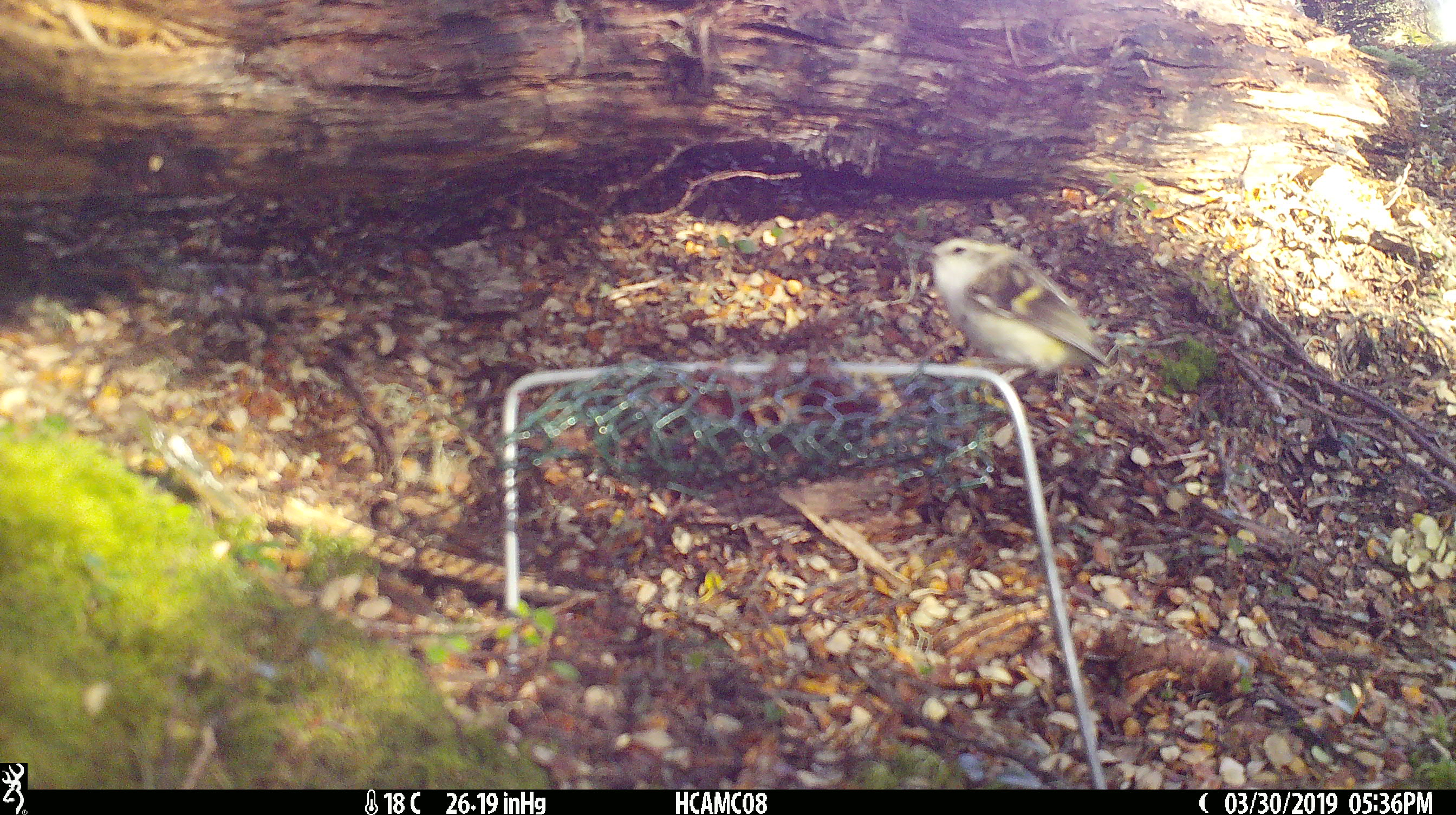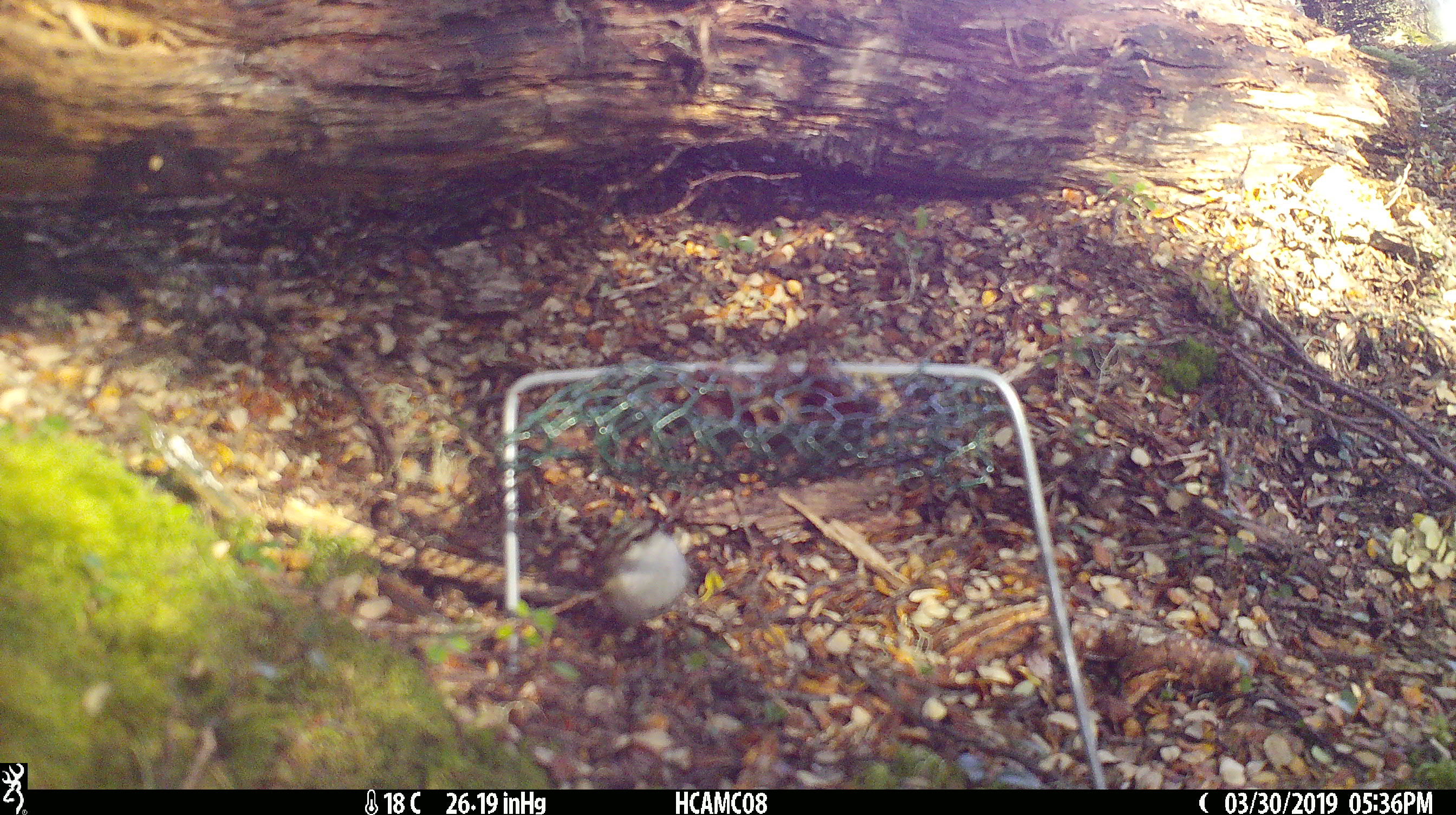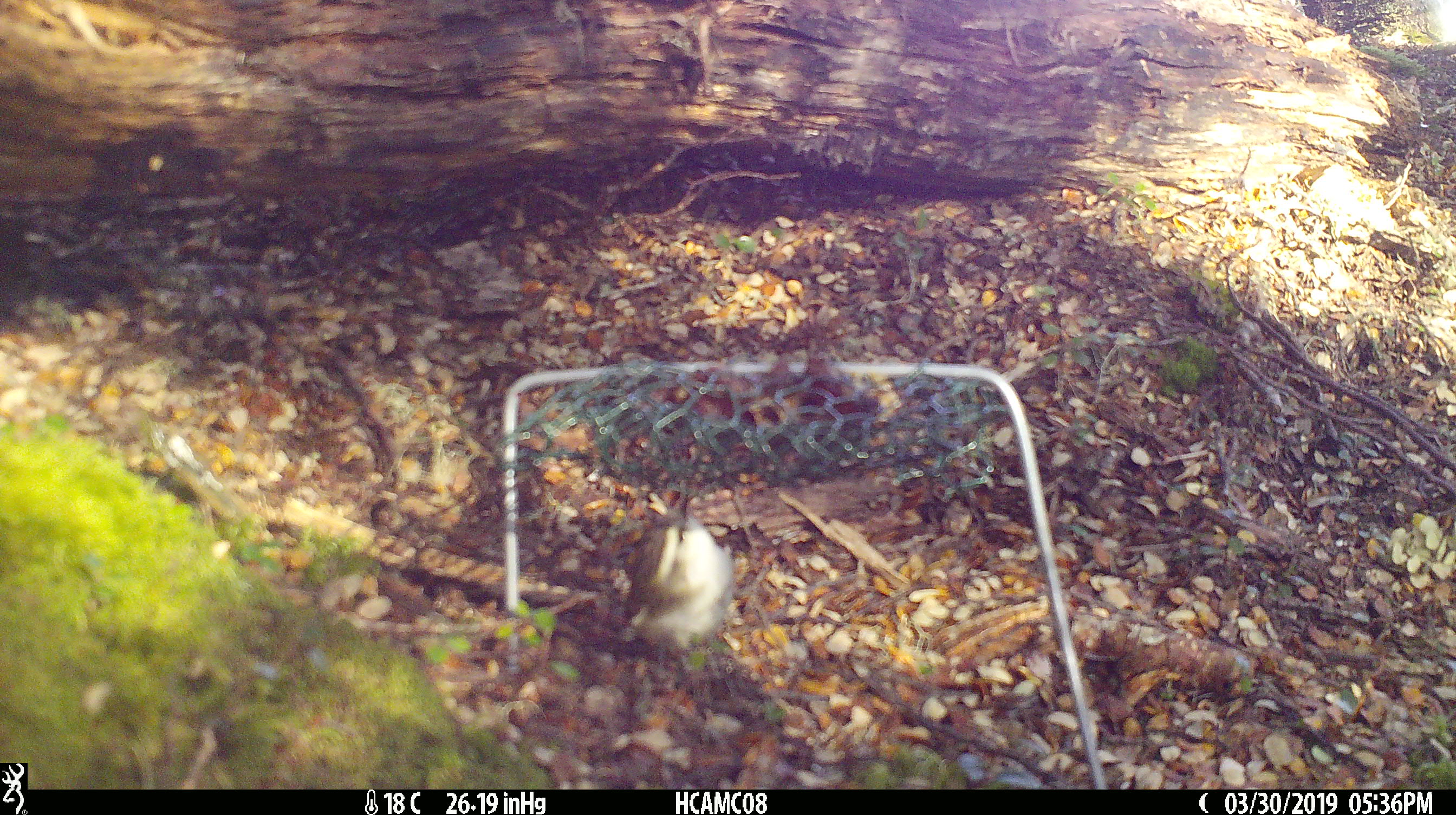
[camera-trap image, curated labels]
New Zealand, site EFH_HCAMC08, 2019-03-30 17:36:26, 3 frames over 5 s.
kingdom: Animalia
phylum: Chordata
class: Aves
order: Passeriformes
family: Acanthisittidae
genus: Acanthisitta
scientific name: Acanthisitta chloris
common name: rifleman